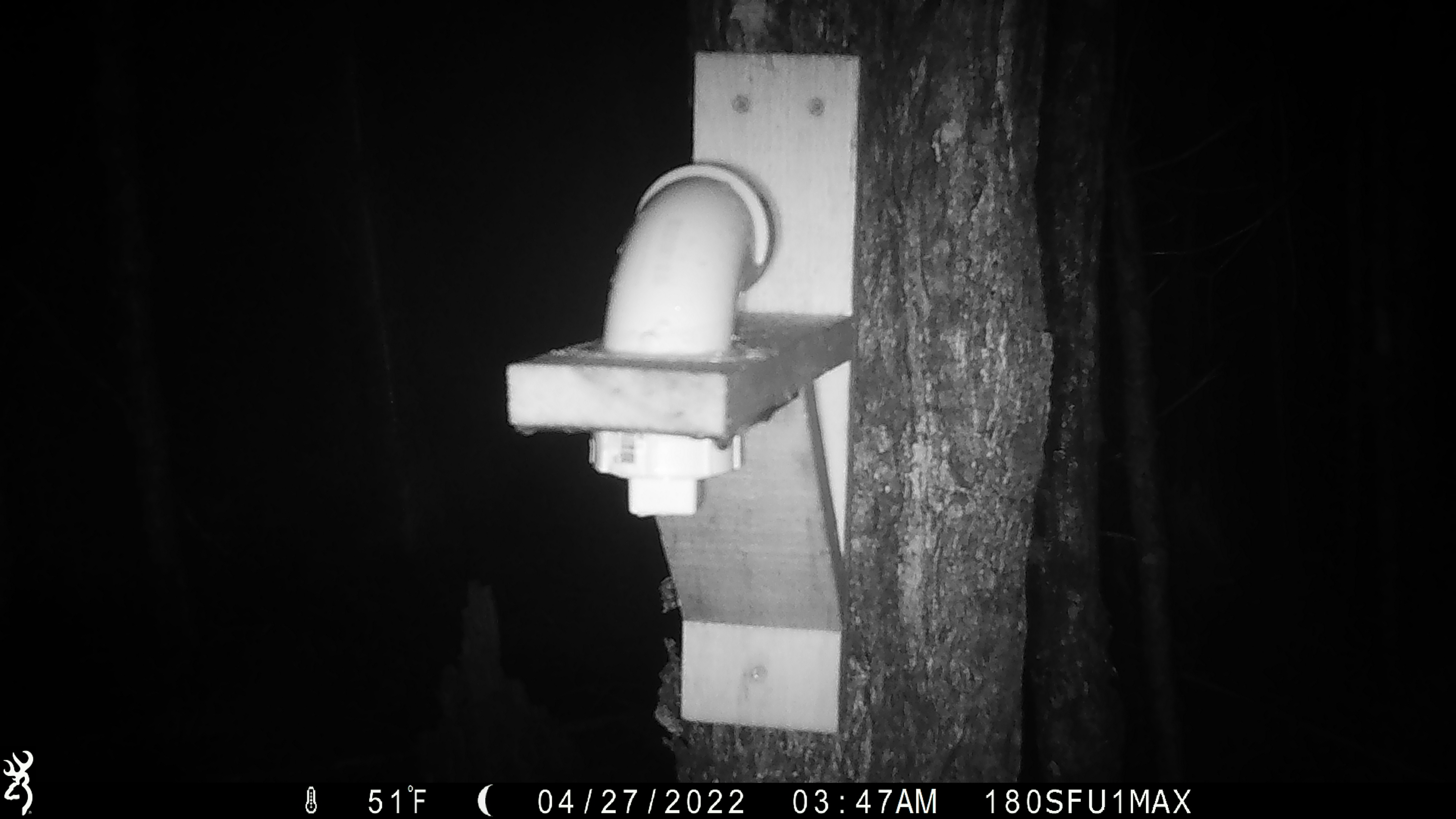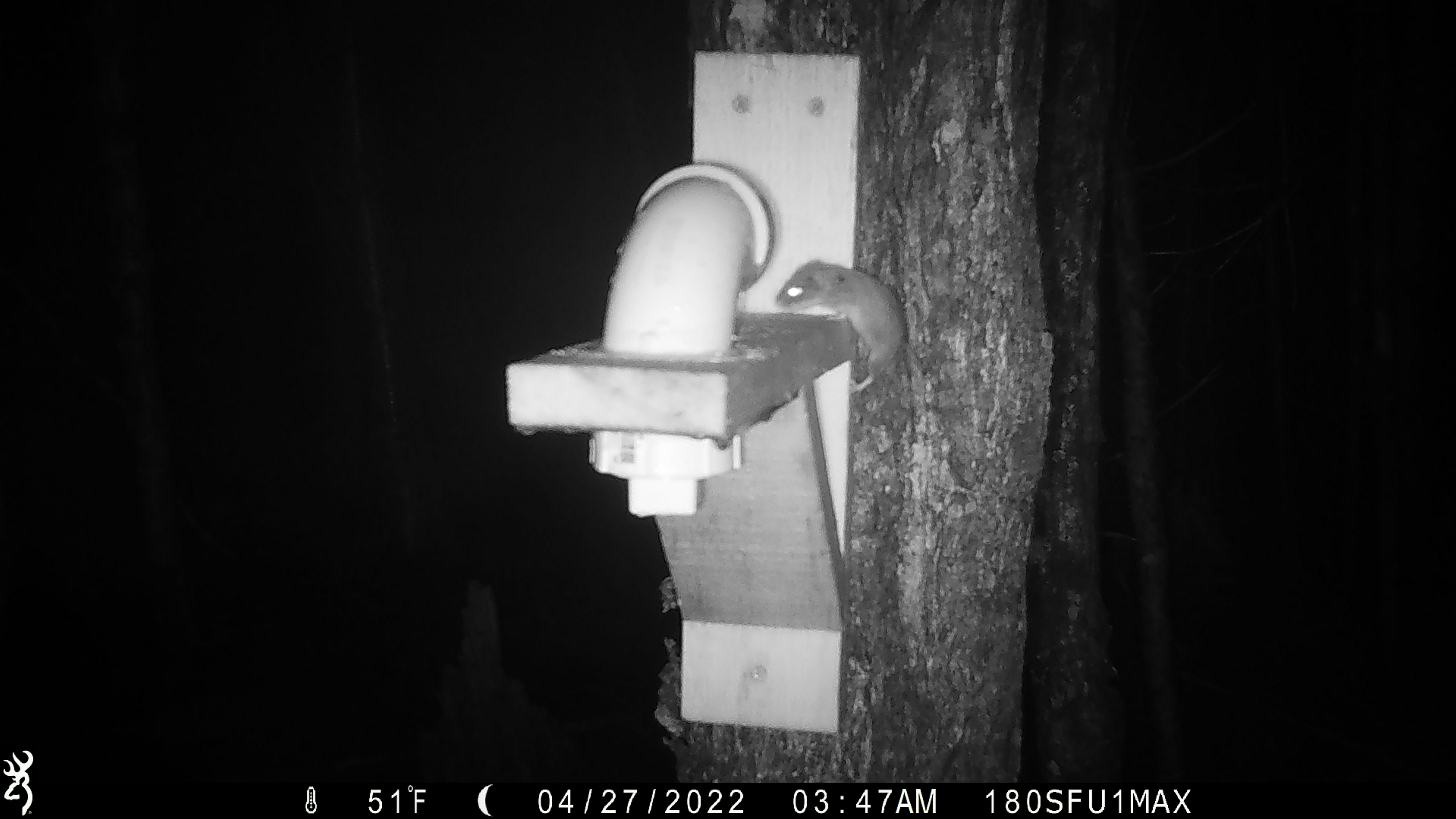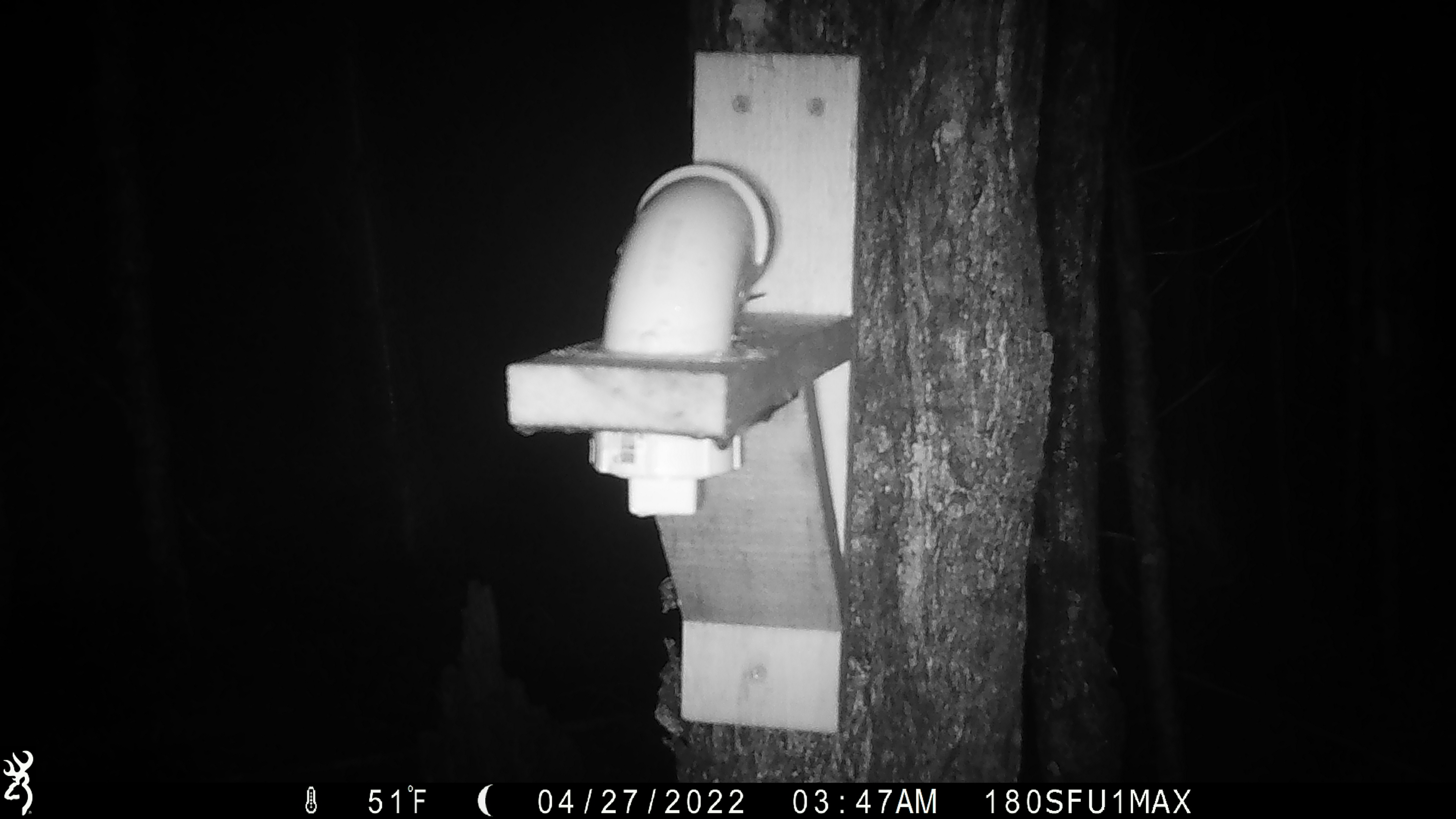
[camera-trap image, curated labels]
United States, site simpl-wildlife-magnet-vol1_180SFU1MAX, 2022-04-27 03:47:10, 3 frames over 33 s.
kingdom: Animalia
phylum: Chordata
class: Mammalia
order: Rodentia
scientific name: Rodentia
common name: mouse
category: mouse sp.